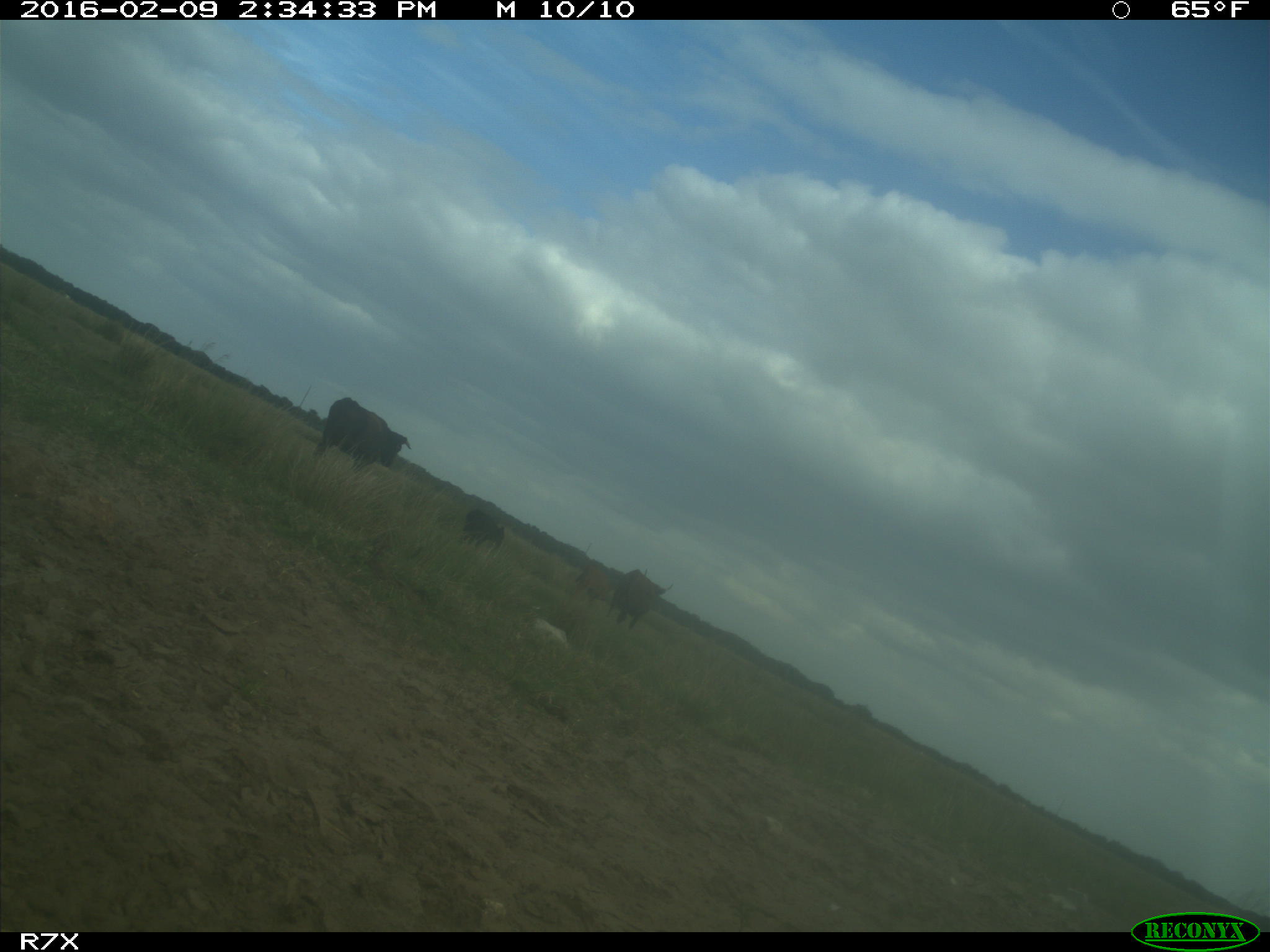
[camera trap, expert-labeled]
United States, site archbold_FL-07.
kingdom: Animalia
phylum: Chordata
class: Mammalia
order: Artiodactyla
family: Bovidae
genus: Bos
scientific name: Bos taurus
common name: domestic cow